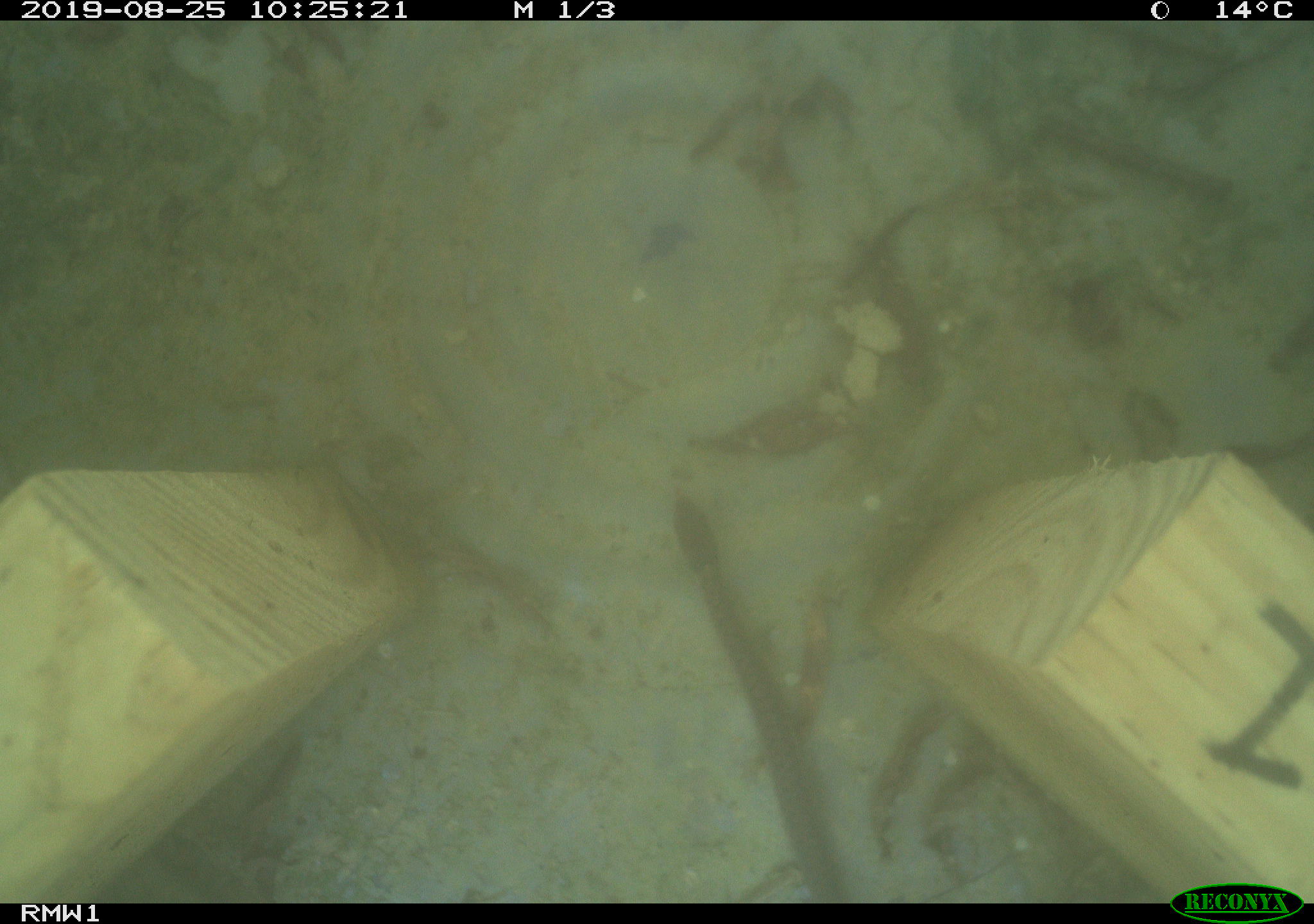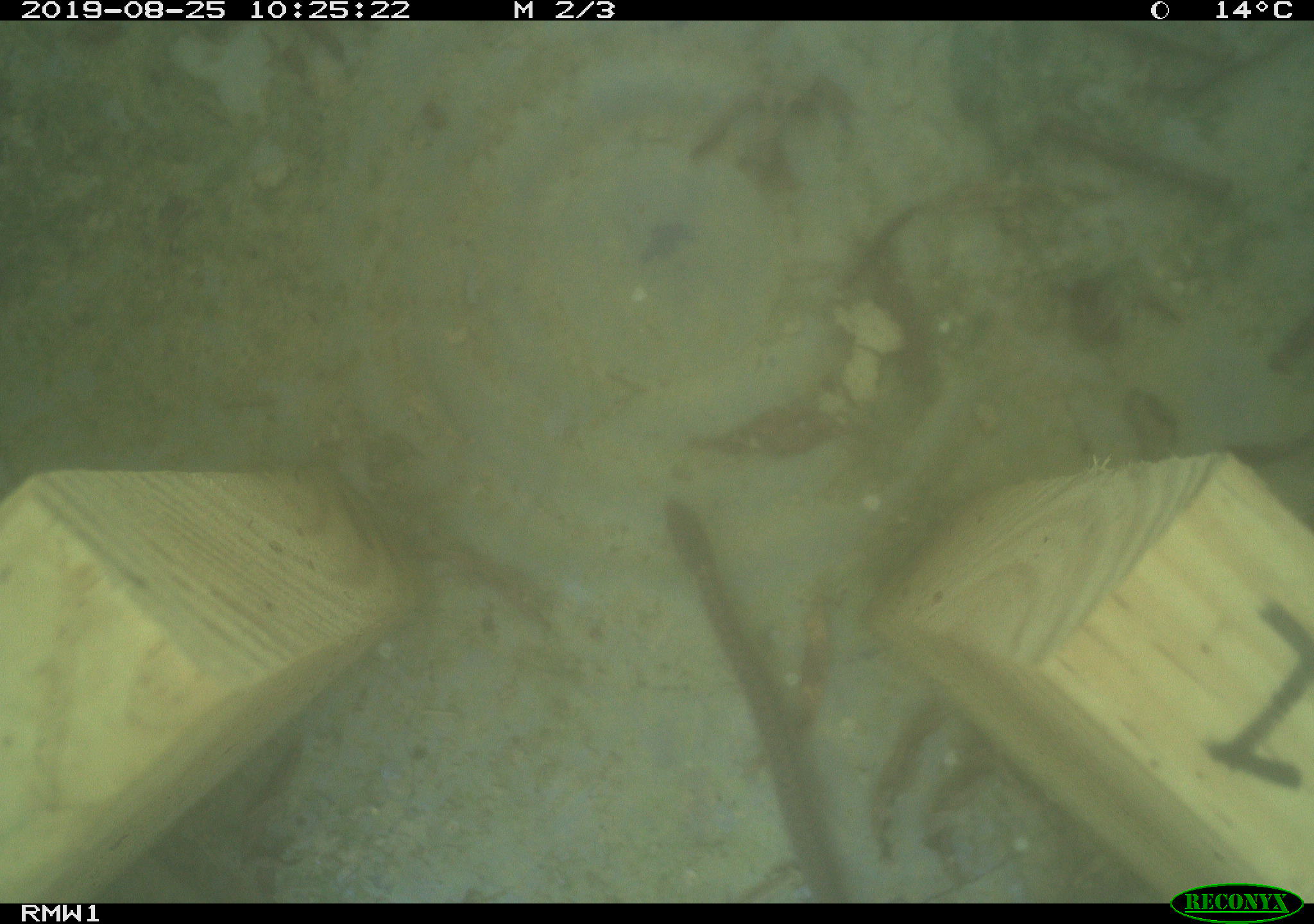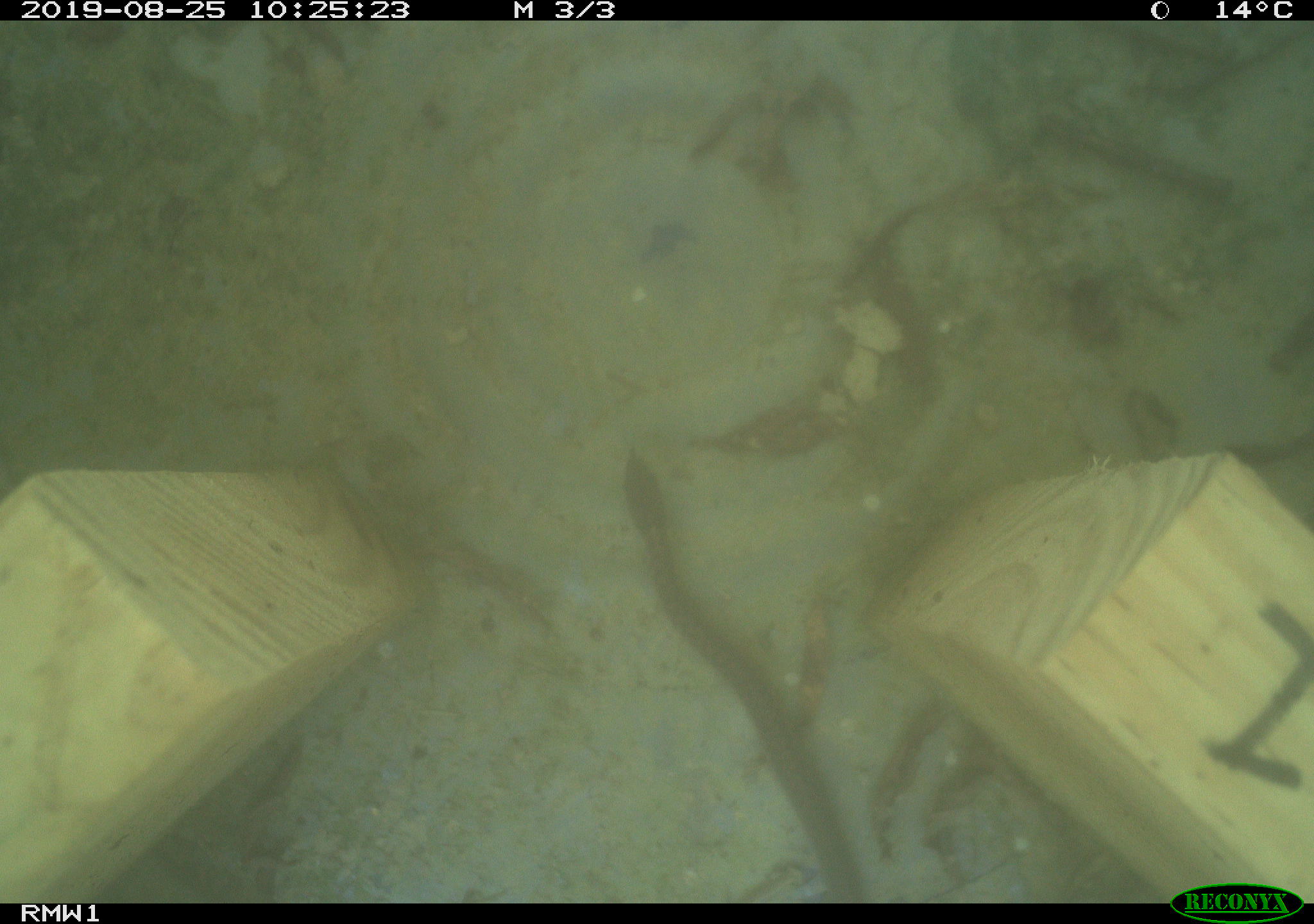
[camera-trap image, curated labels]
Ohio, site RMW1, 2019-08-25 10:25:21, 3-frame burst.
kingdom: Animalia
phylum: Chordata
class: Reptilia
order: Squamata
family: Colubridae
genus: Thamnophis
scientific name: Thamnophis sirtalis sirtalis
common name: eastern gartersnake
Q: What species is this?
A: Eastern gartersnake (Thamnophis sirtalis sirtalis).